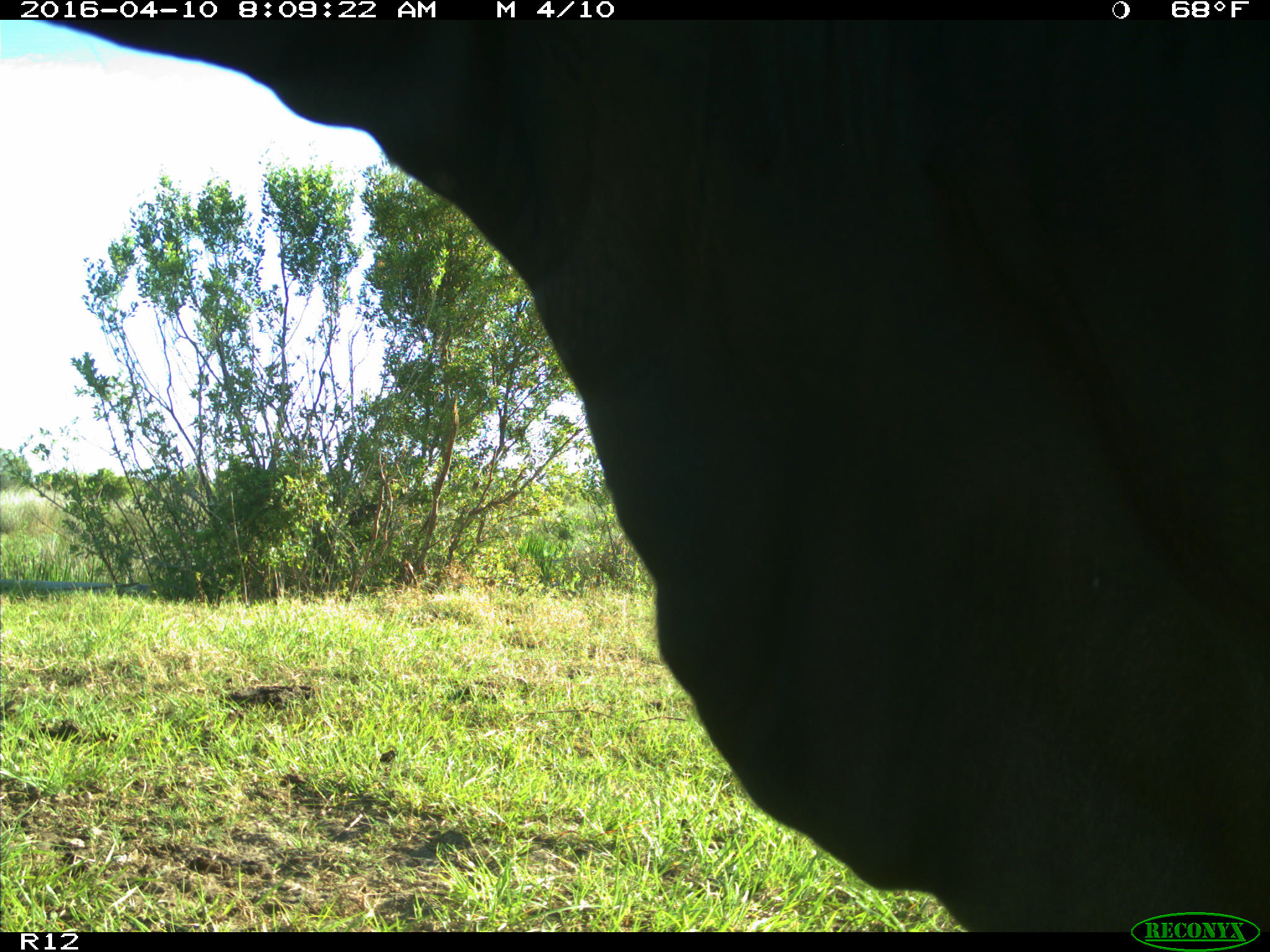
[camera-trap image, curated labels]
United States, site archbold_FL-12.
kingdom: Animalia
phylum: Chordata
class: Mammalia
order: Artiodactyla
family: Bovidae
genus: Bos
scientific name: Bos taurus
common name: domestic cow